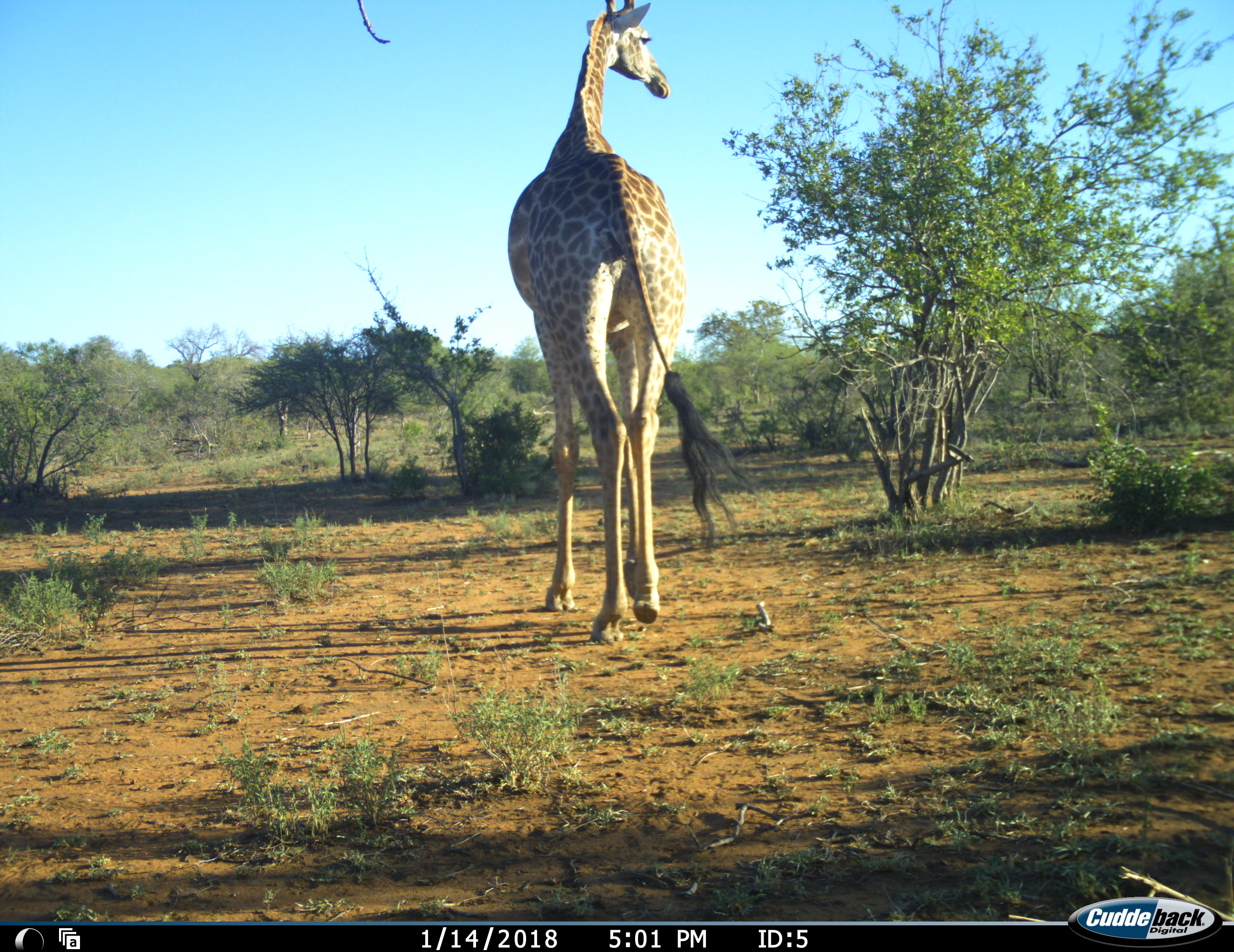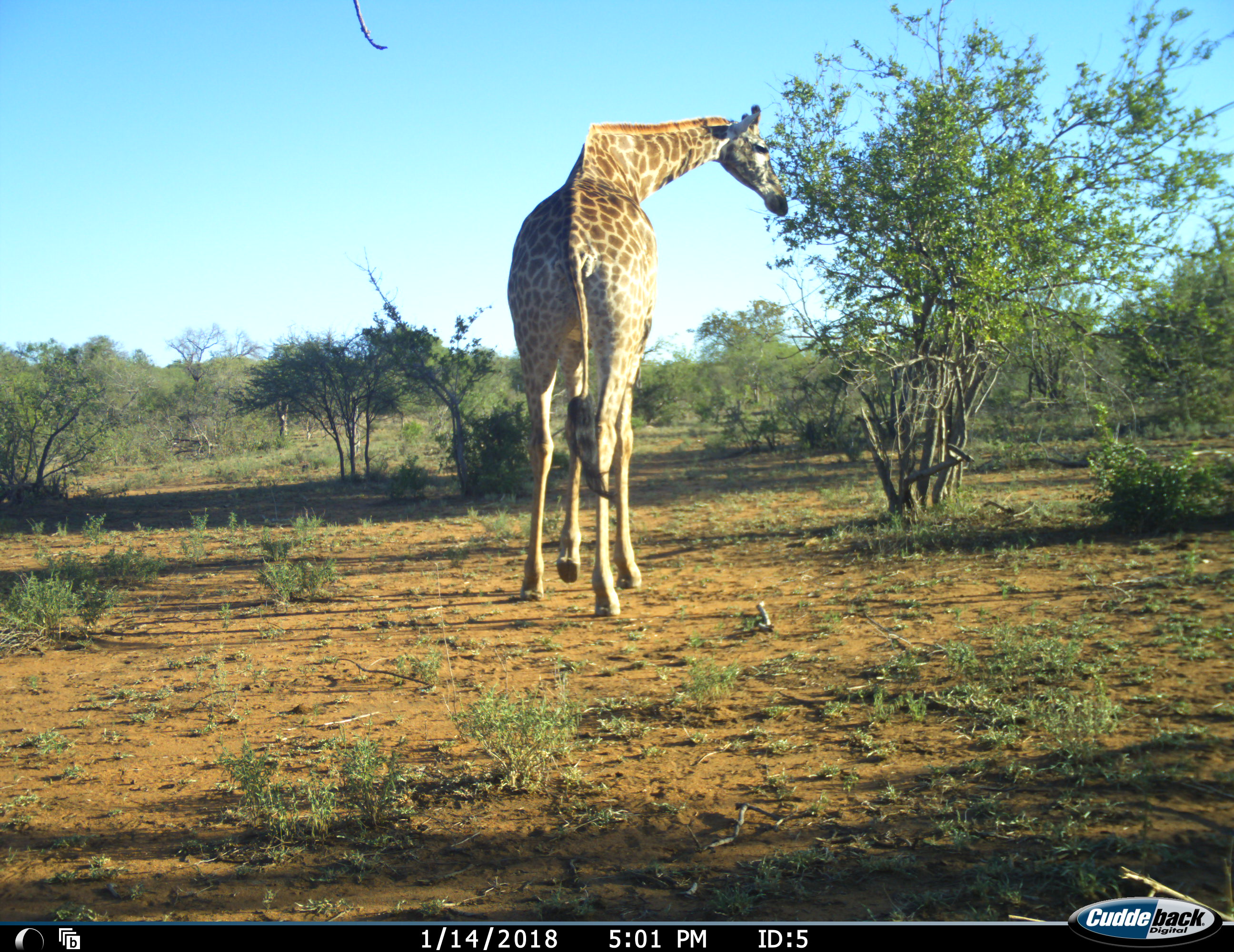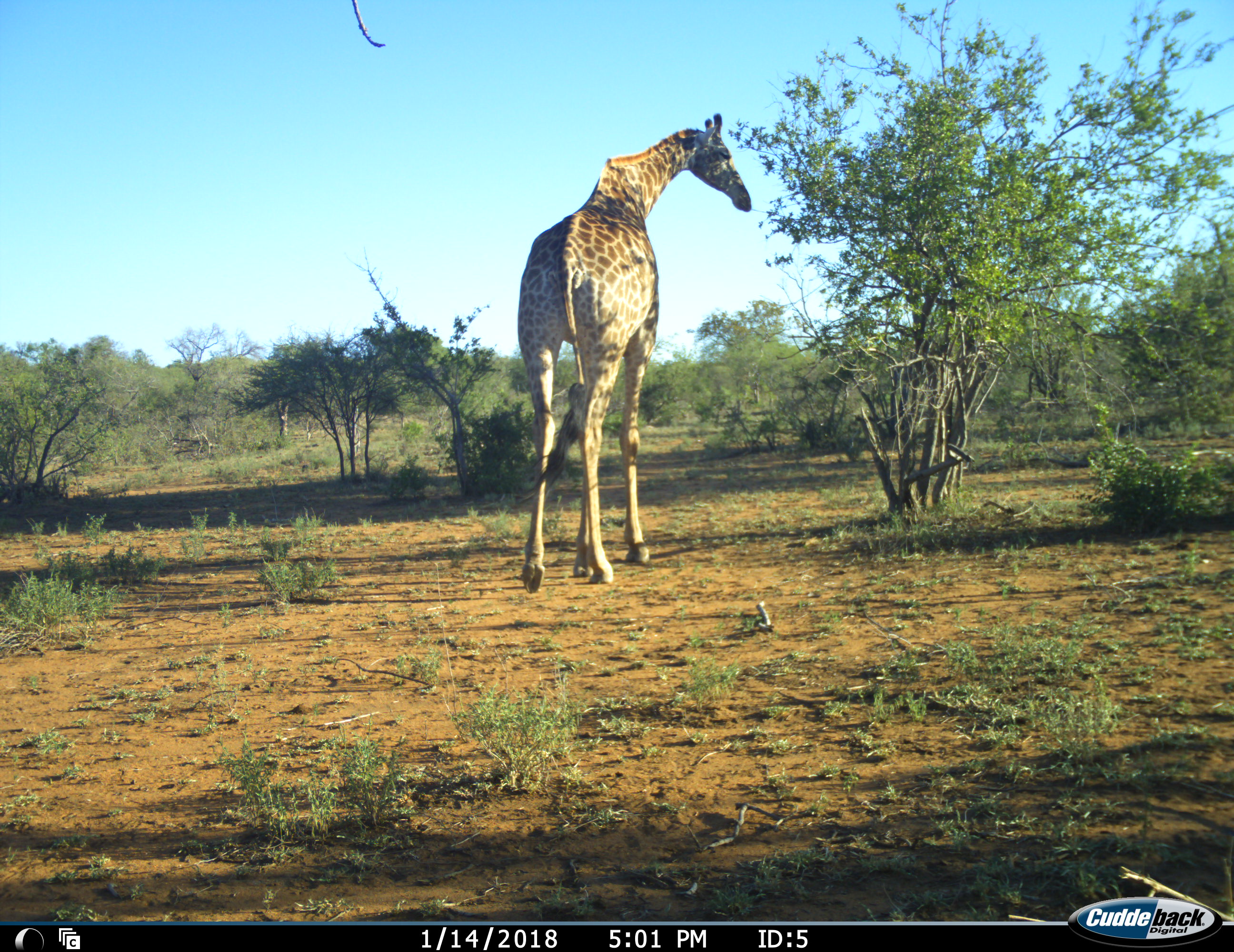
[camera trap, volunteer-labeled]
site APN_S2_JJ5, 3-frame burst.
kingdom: Animalia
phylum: Chordata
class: Mammalia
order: Artiodactyla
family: Giraffidae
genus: Giraffa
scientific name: Giraffa camelopardalis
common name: giraffe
Giraffe (Giraffa camelopardalis), count 1. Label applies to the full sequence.